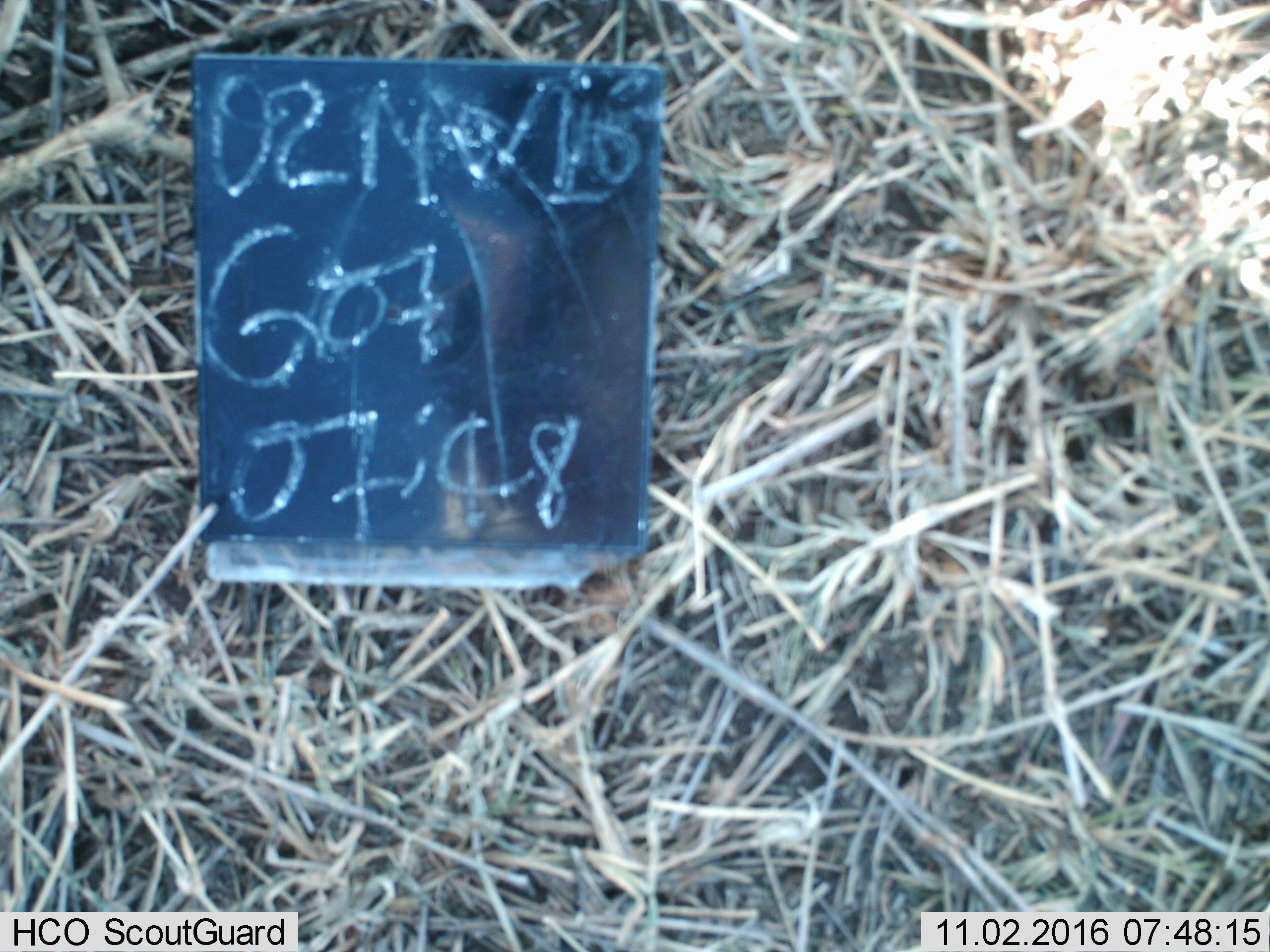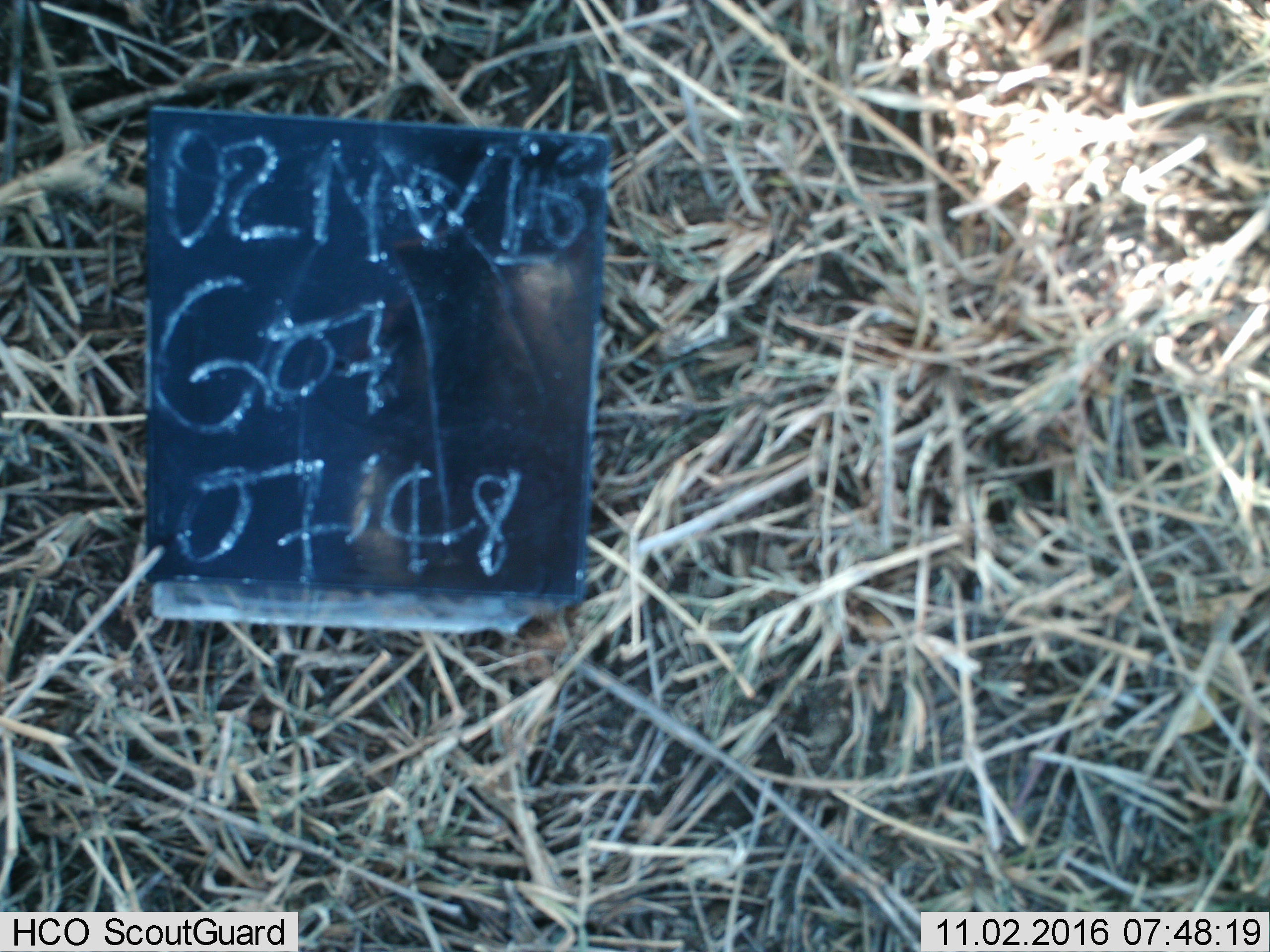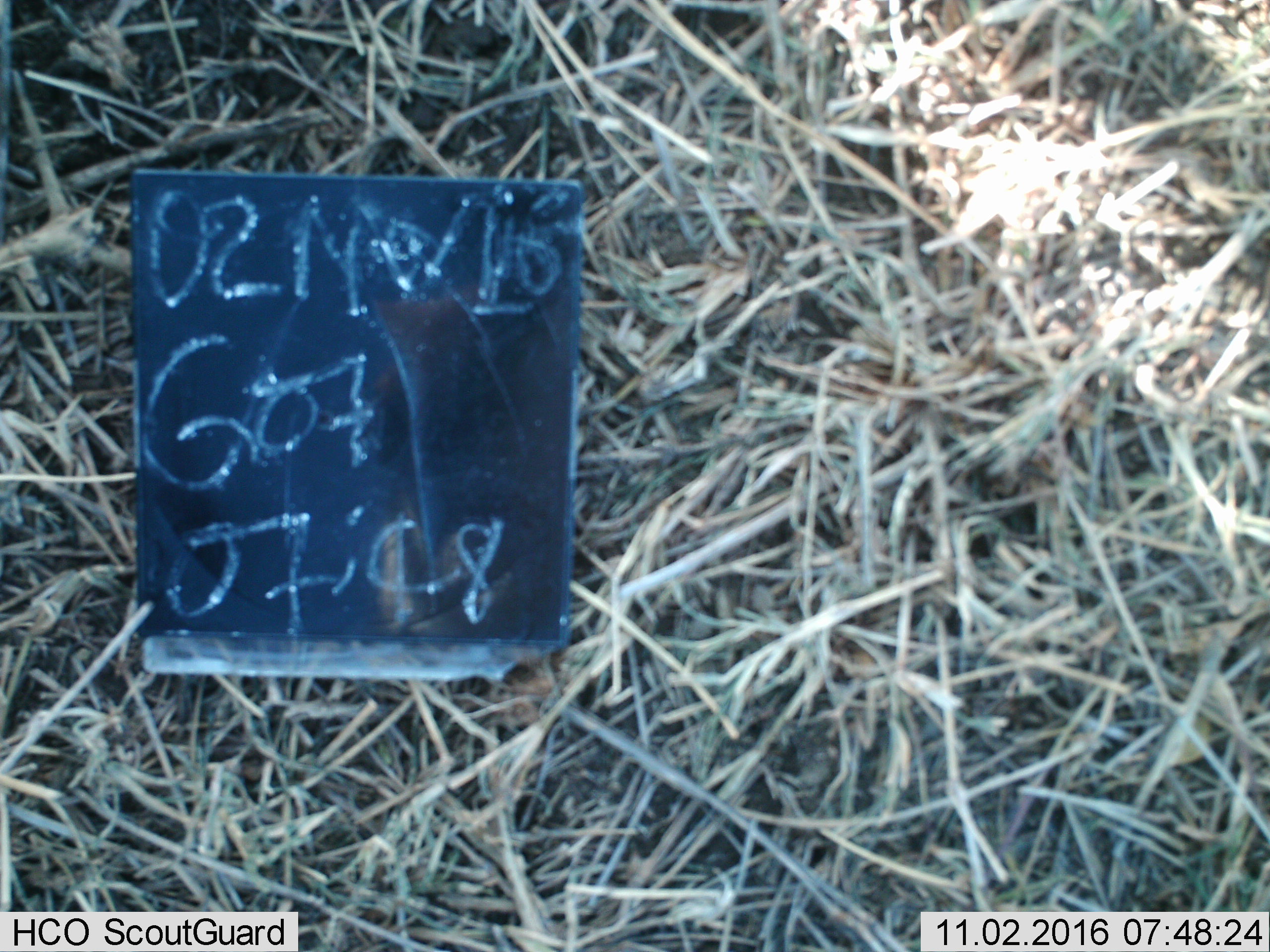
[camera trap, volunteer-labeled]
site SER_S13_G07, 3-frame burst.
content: unidentified animal